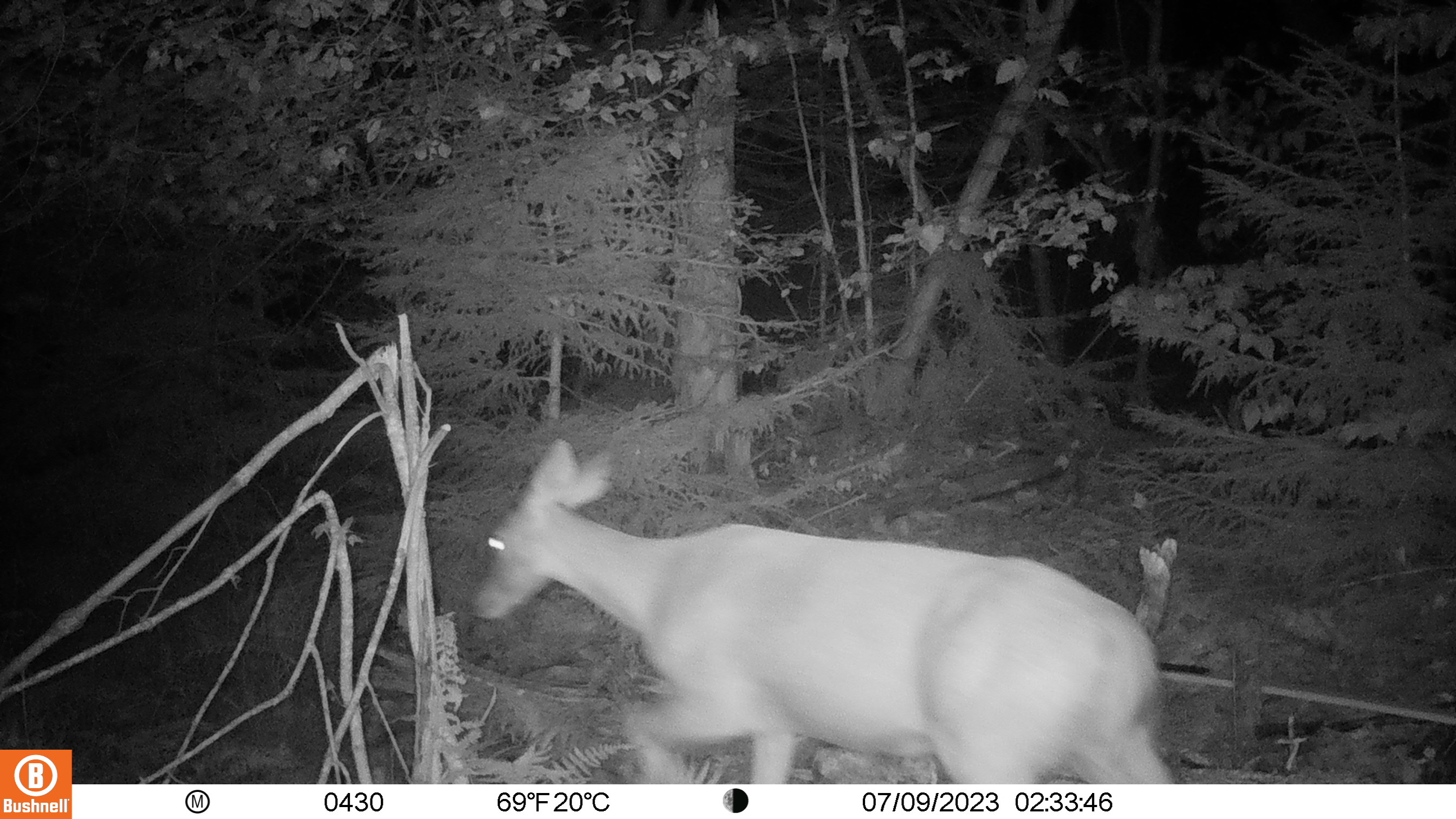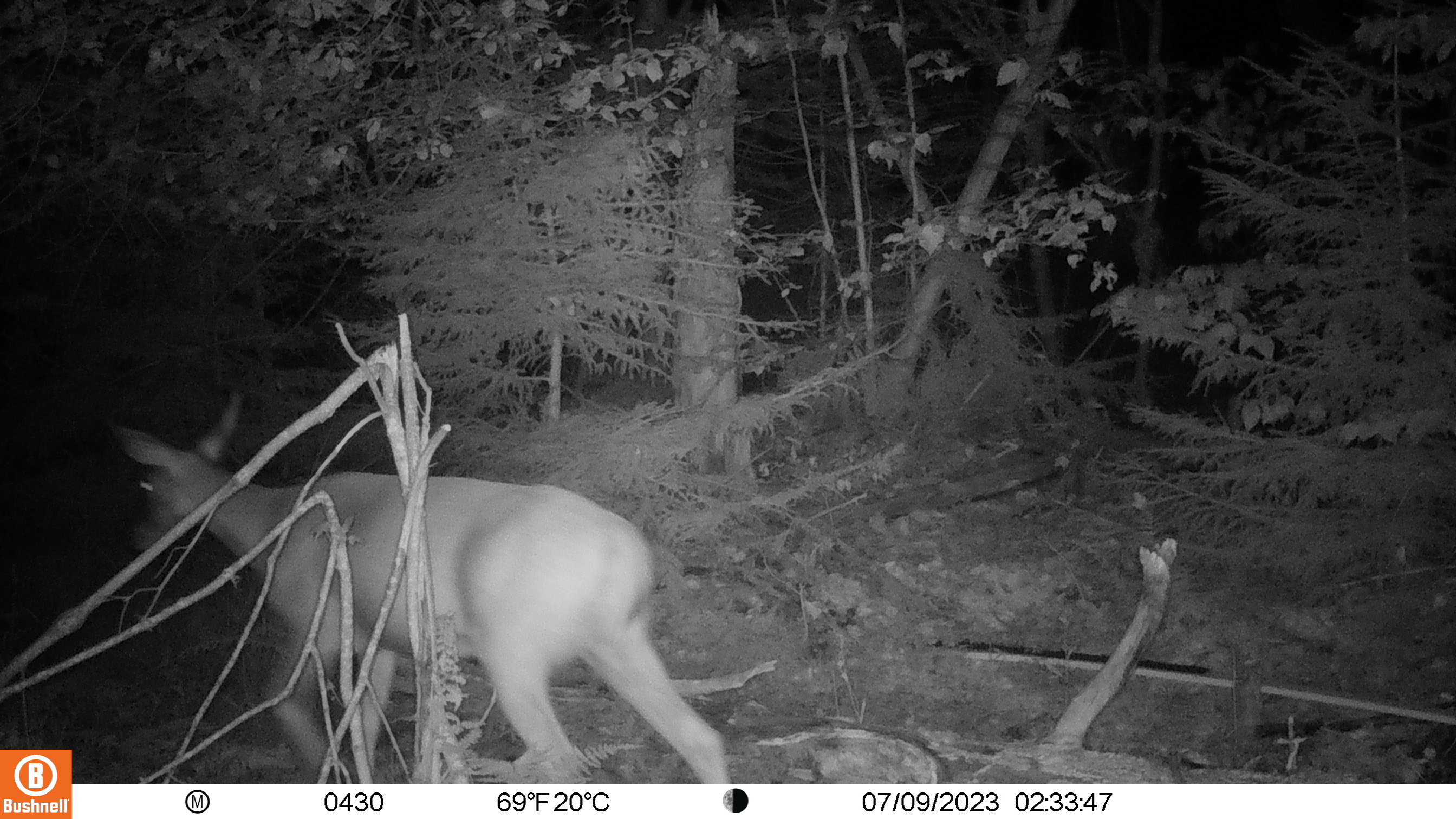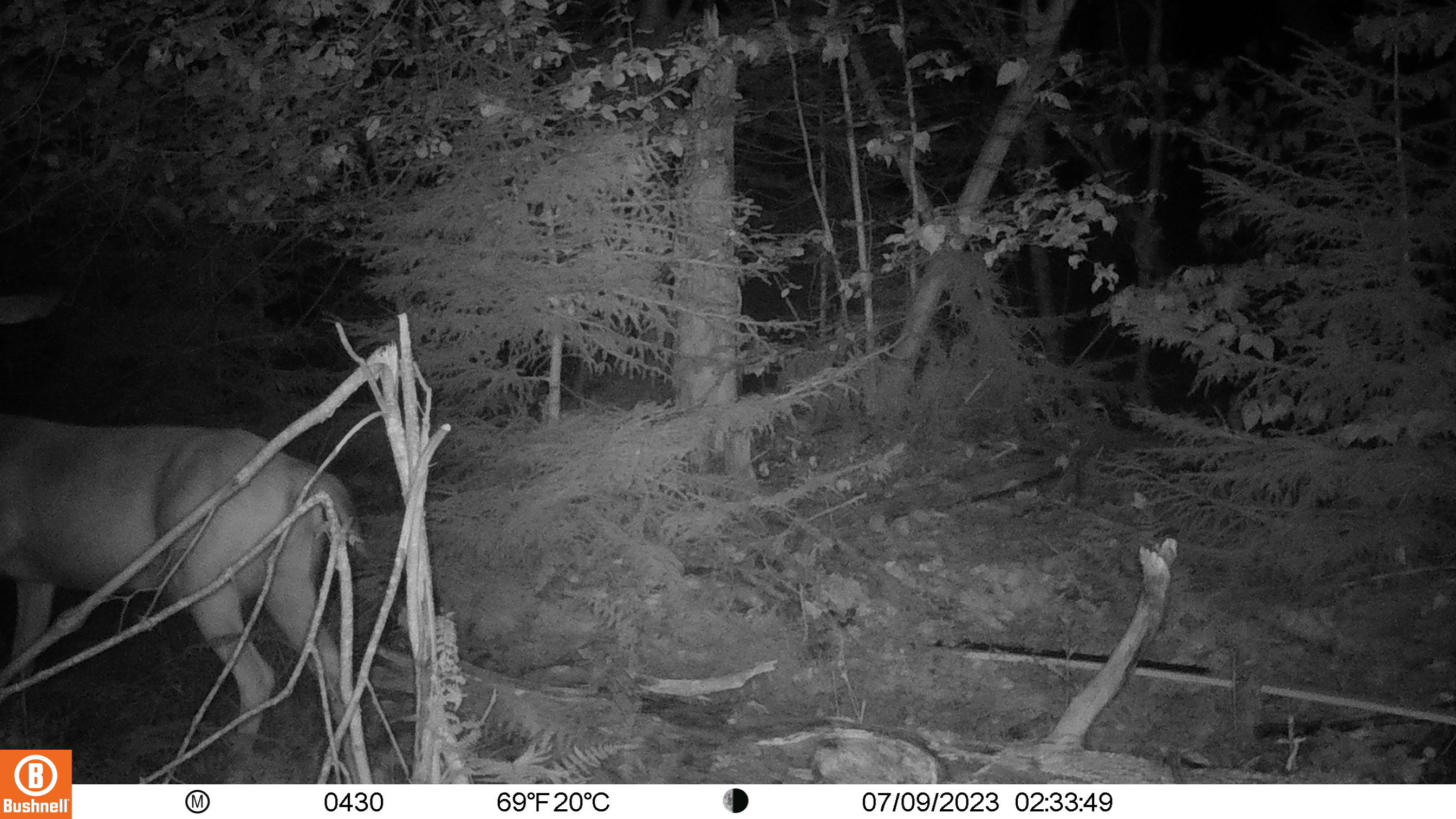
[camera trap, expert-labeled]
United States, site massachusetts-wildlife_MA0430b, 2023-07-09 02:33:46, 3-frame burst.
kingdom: Animalia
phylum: Chordata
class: Mammalia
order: Artiodactyla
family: Cervidae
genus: Odocoileus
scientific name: Odocoileus virginianus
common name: white-tailed deer